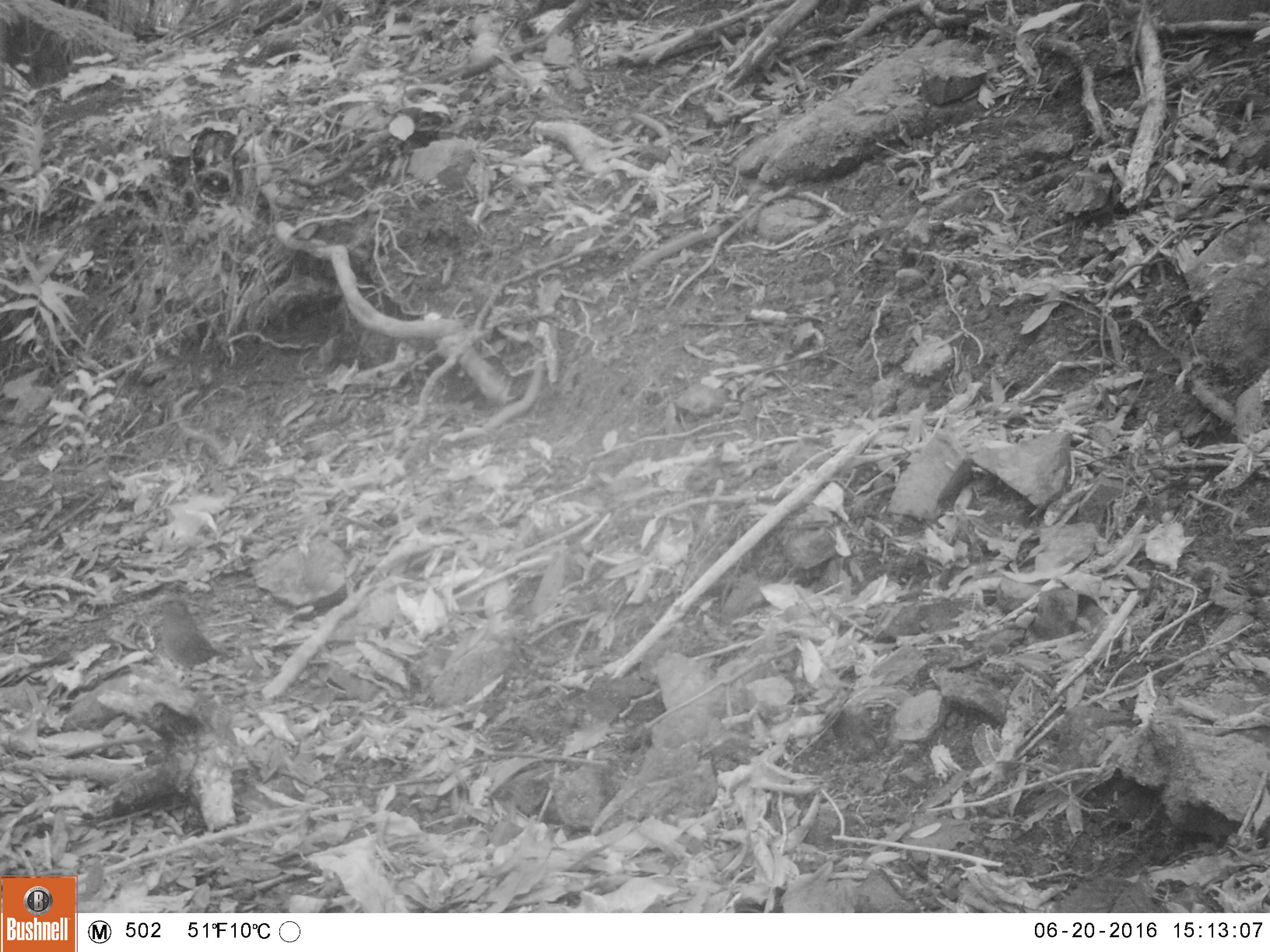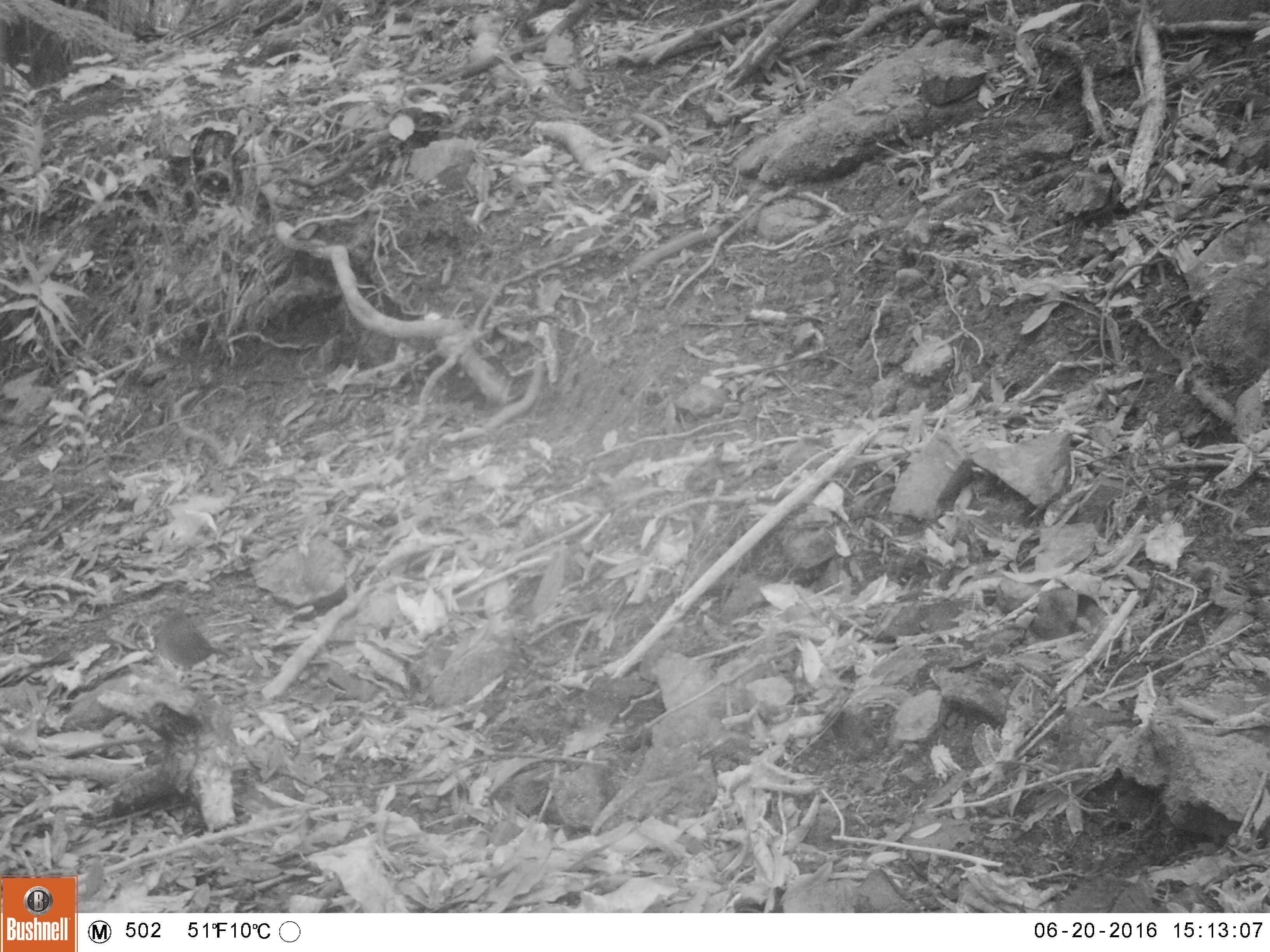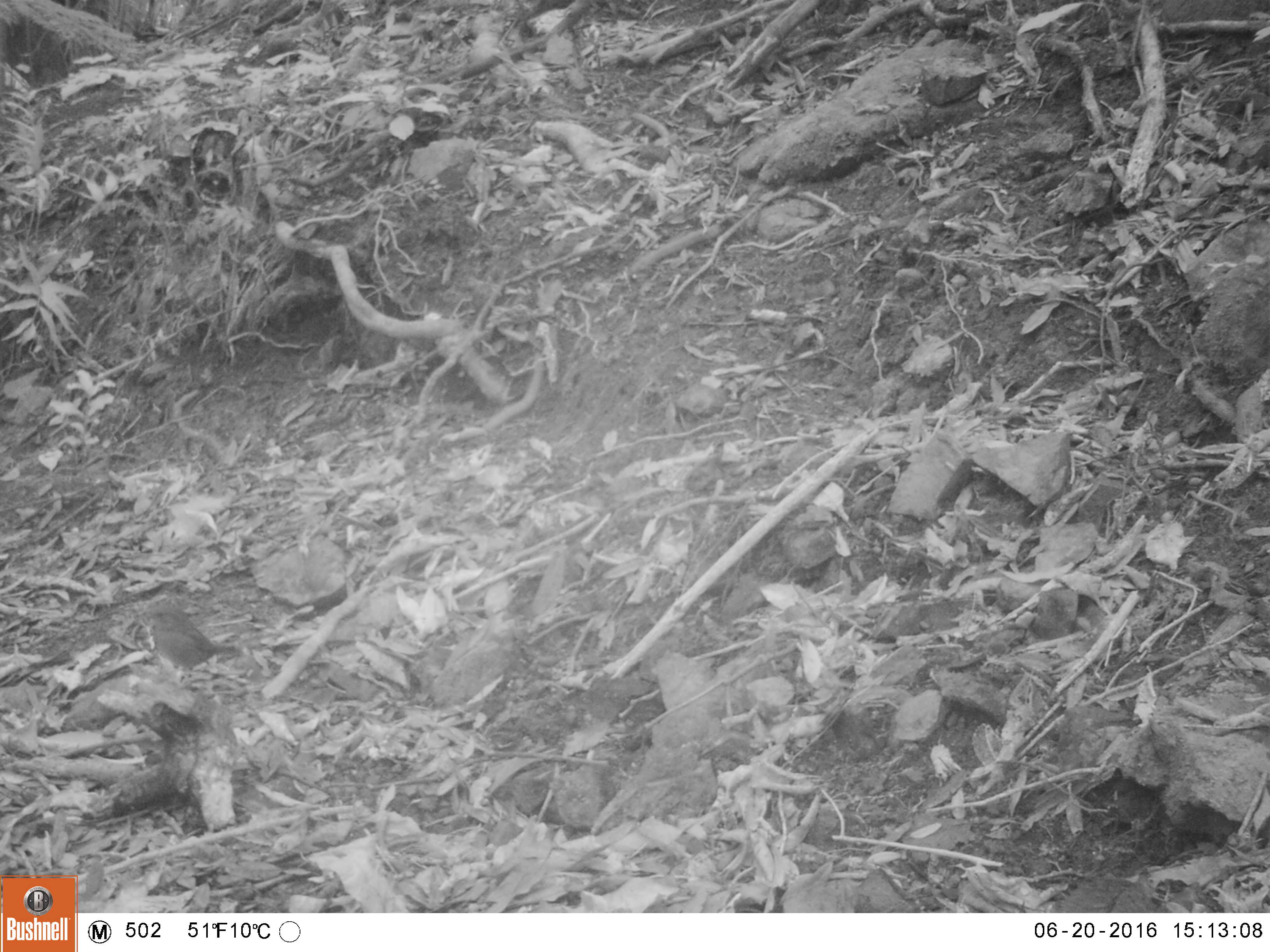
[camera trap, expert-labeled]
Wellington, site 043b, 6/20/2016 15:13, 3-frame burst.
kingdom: Animalia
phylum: Chordata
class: Aves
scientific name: Aves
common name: bird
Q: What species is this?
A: Bird (Aves).